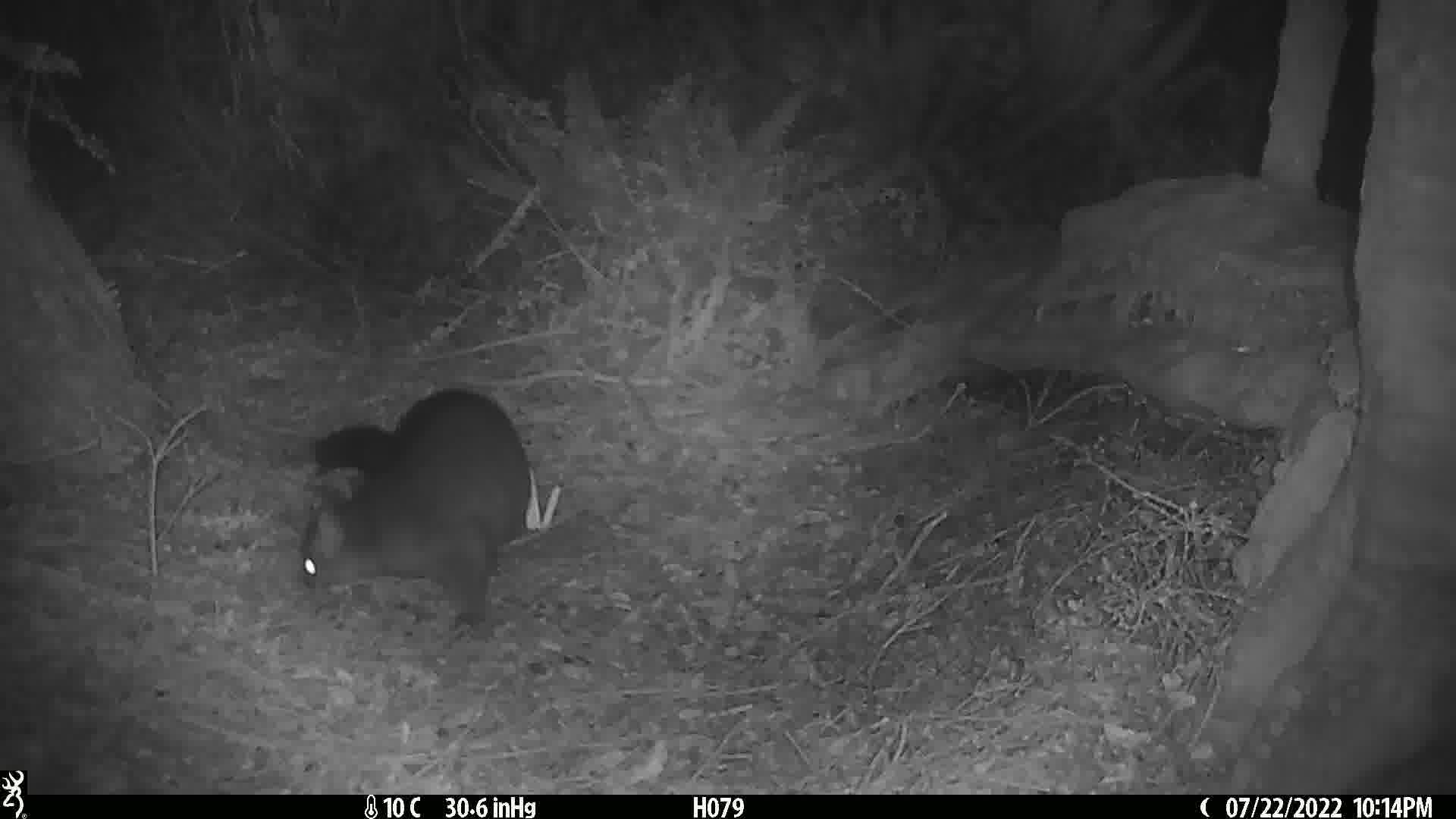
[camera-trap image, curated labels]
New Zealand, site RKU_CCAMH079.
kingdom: Animalia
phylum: Chordata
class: Mammalia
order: Diprotodontia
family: Phalangeridae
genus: Trichosurus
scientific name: Trichosurus vulpecula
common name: common brushtail possum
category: possum